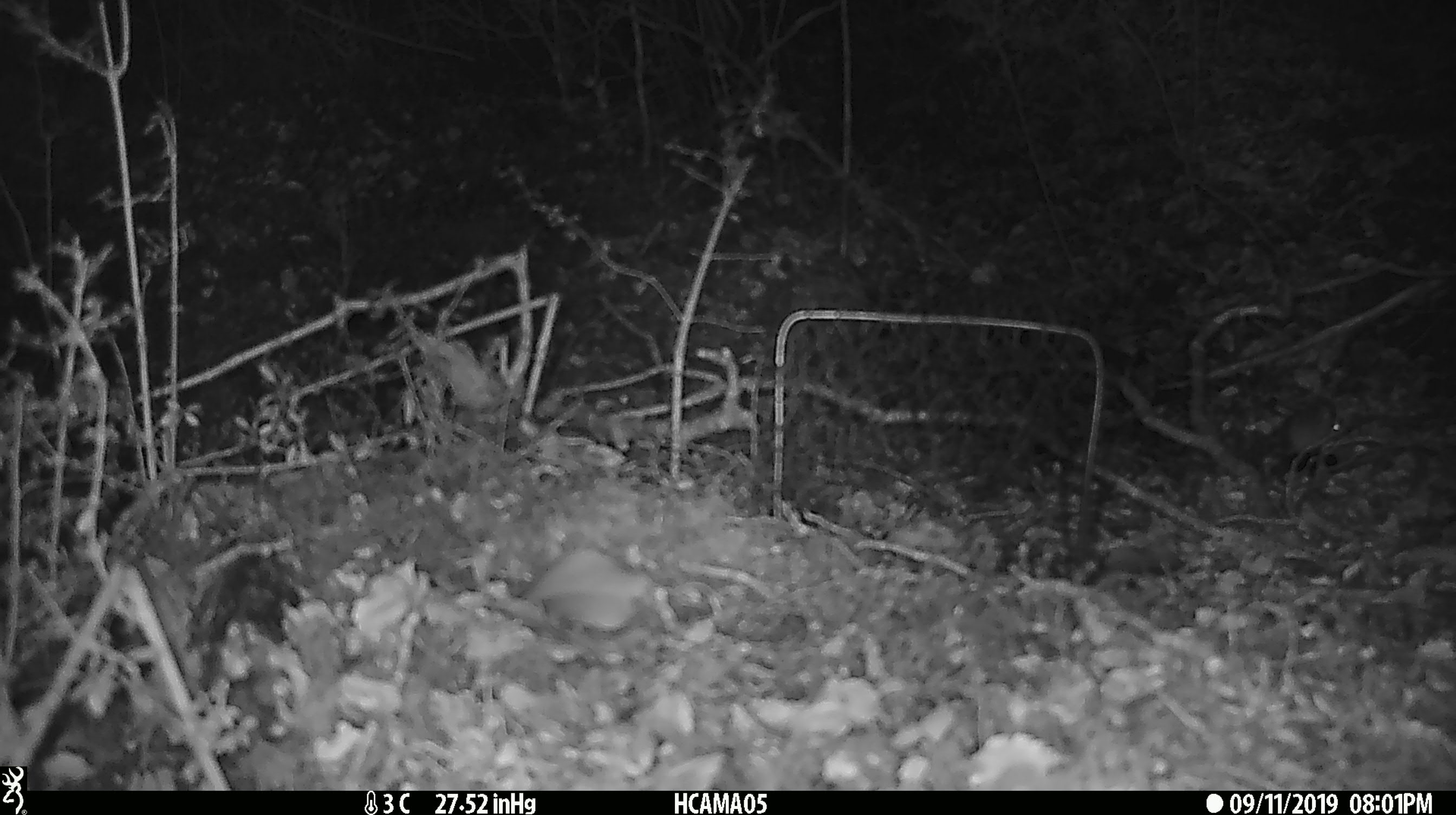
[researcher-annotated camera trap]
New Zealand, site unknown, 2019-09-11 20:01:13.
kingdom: Animalia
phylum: Chordata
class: Mammalia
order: Rodentia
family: Muridae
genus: Mus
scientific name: Mus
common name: mouse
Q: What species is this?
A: Mouse (Mus).